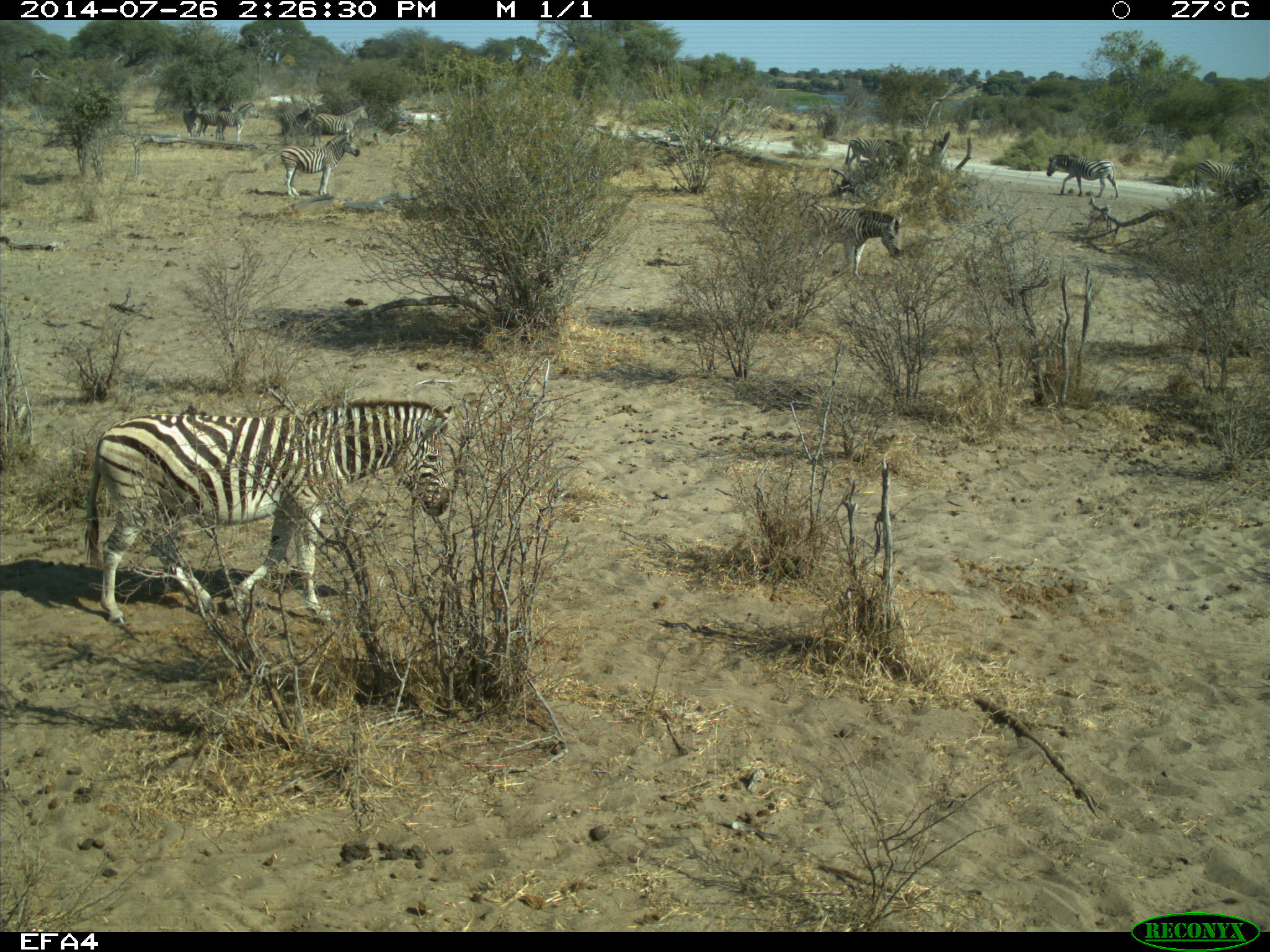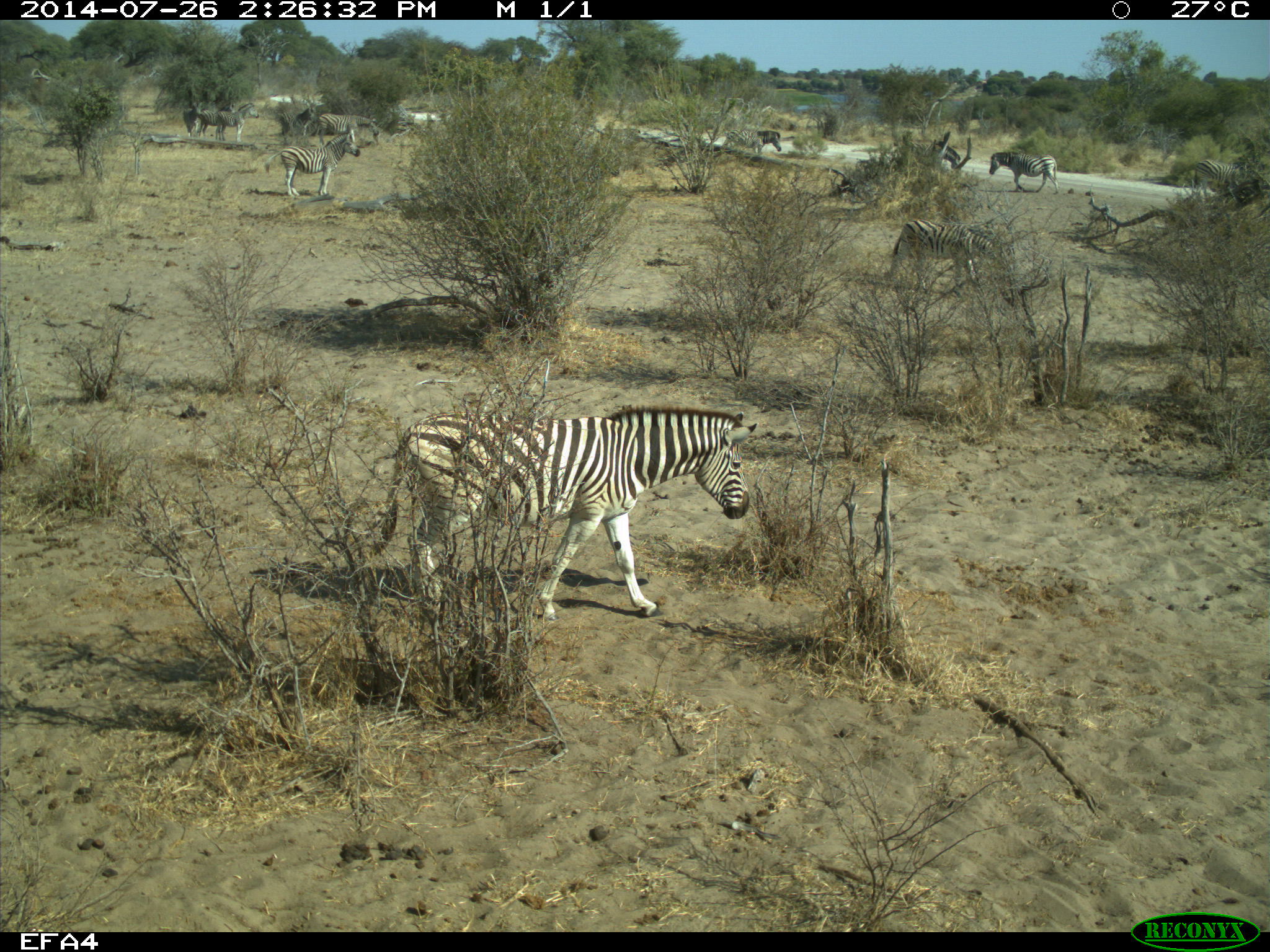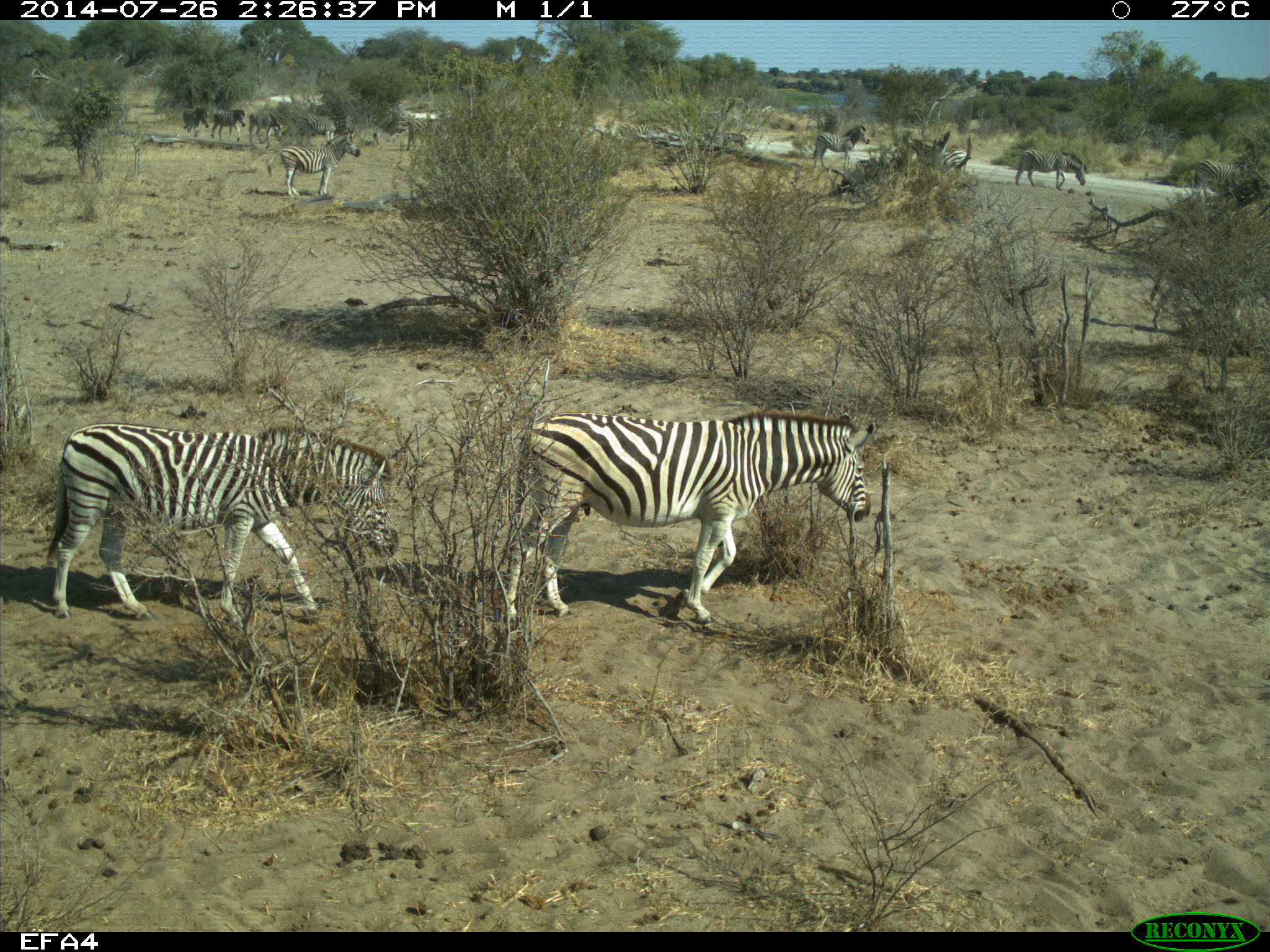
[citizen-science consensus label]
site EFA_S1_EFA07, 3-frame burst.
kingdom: Animalia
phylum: Chordata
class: Mammalia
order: Perissodactyla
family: Equidae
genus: Equus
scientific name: Equus quagga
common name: plains zebra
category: zebraplains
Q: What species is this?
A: Zebraplains (plains zebra) (Equus quagga).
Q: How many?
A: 11-50.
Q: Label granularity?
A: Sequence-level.